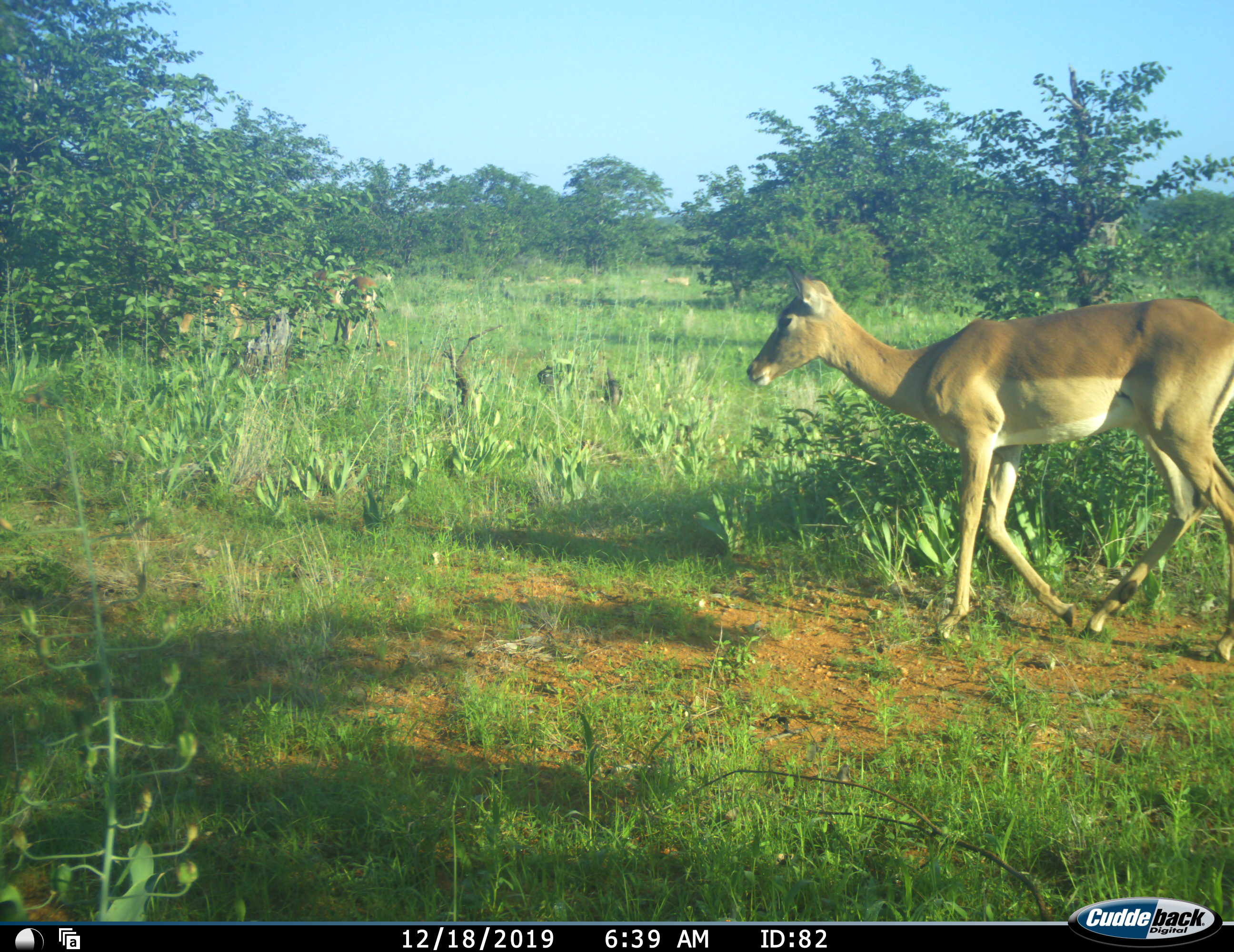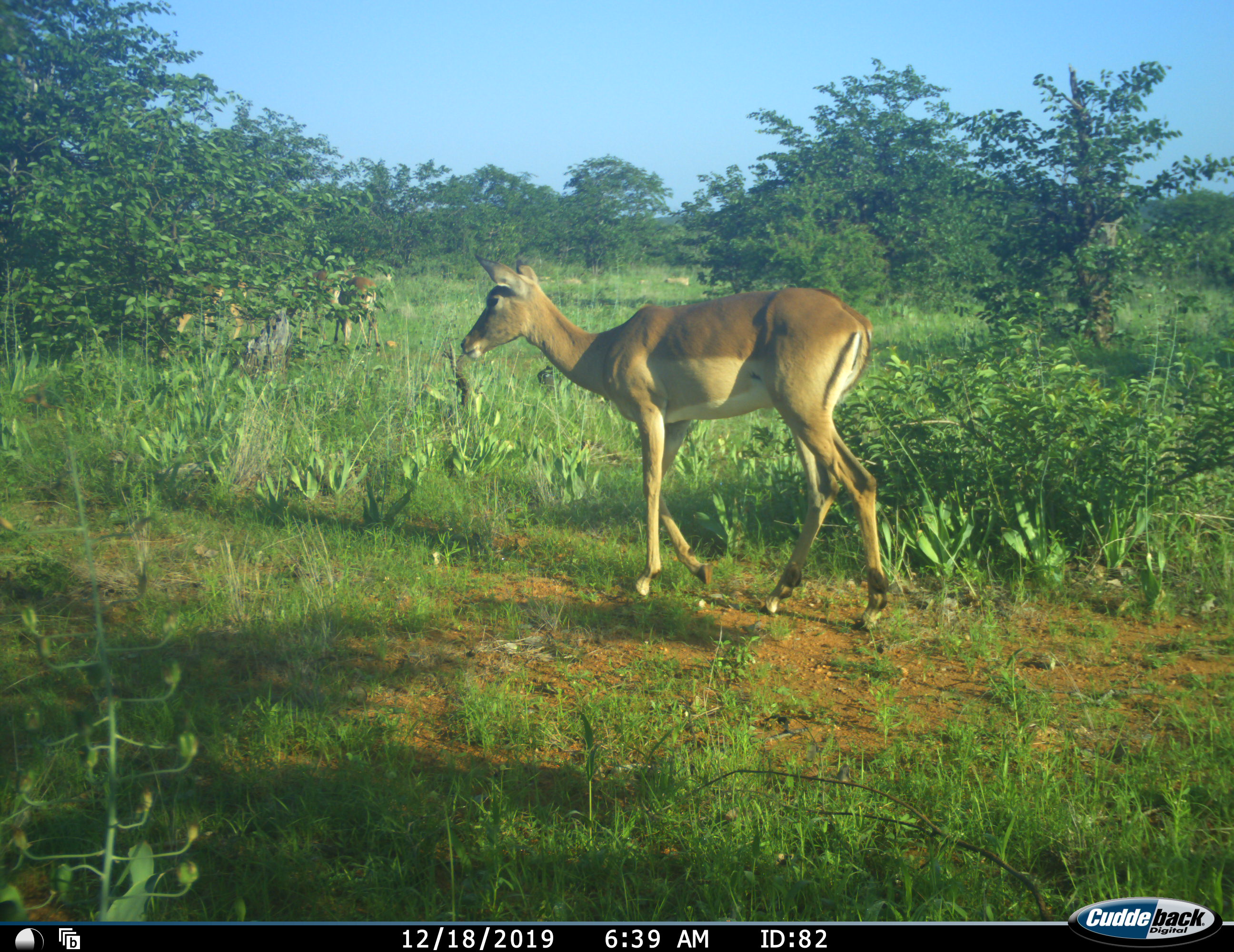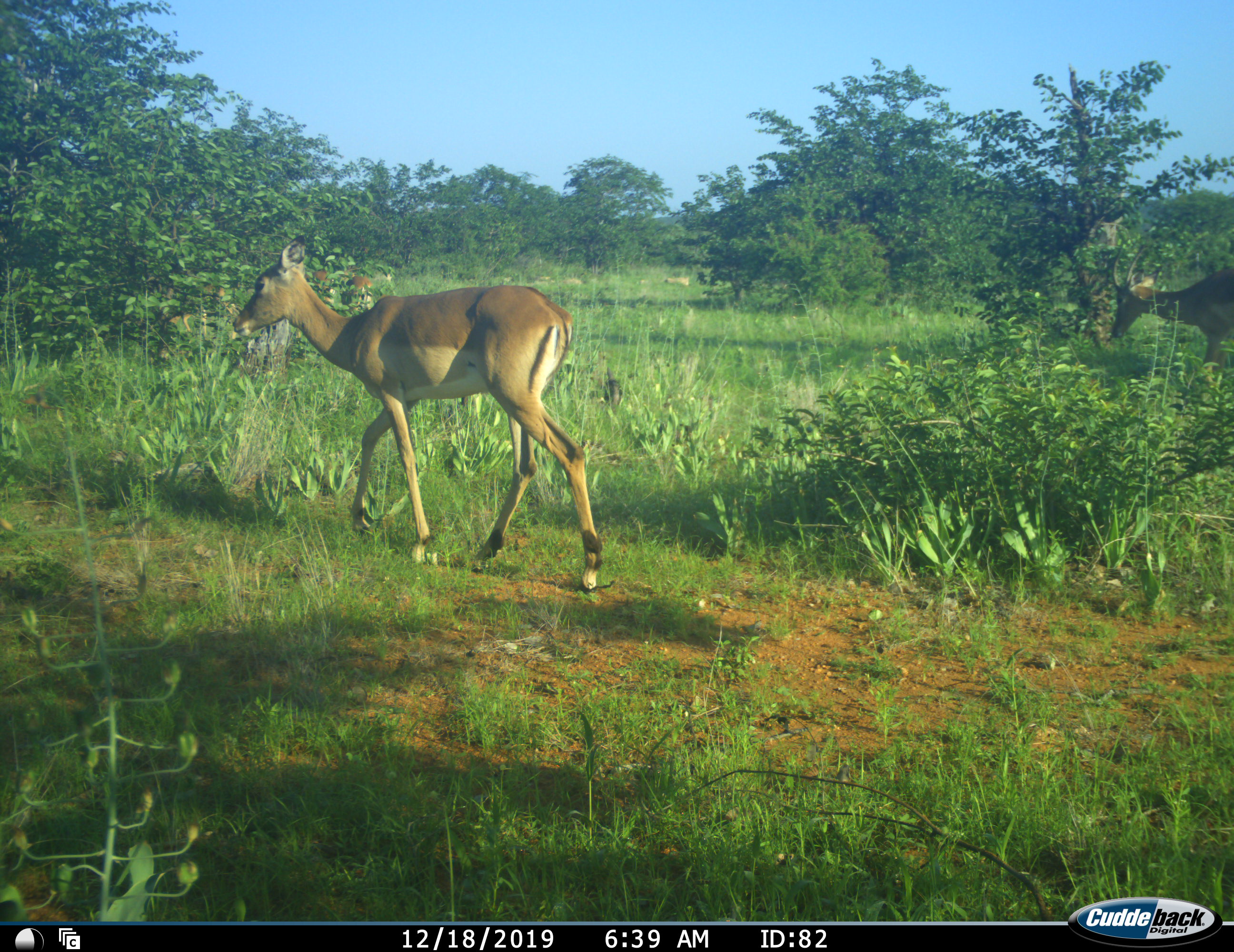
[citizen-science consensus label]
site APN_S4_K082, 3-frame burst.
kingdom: Animalia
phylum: Chordata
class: Mammalia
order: Artiodactyla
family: Bovidae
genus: Aepyceros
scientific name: Aepyceros melampus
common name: impala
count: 3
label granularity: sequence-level